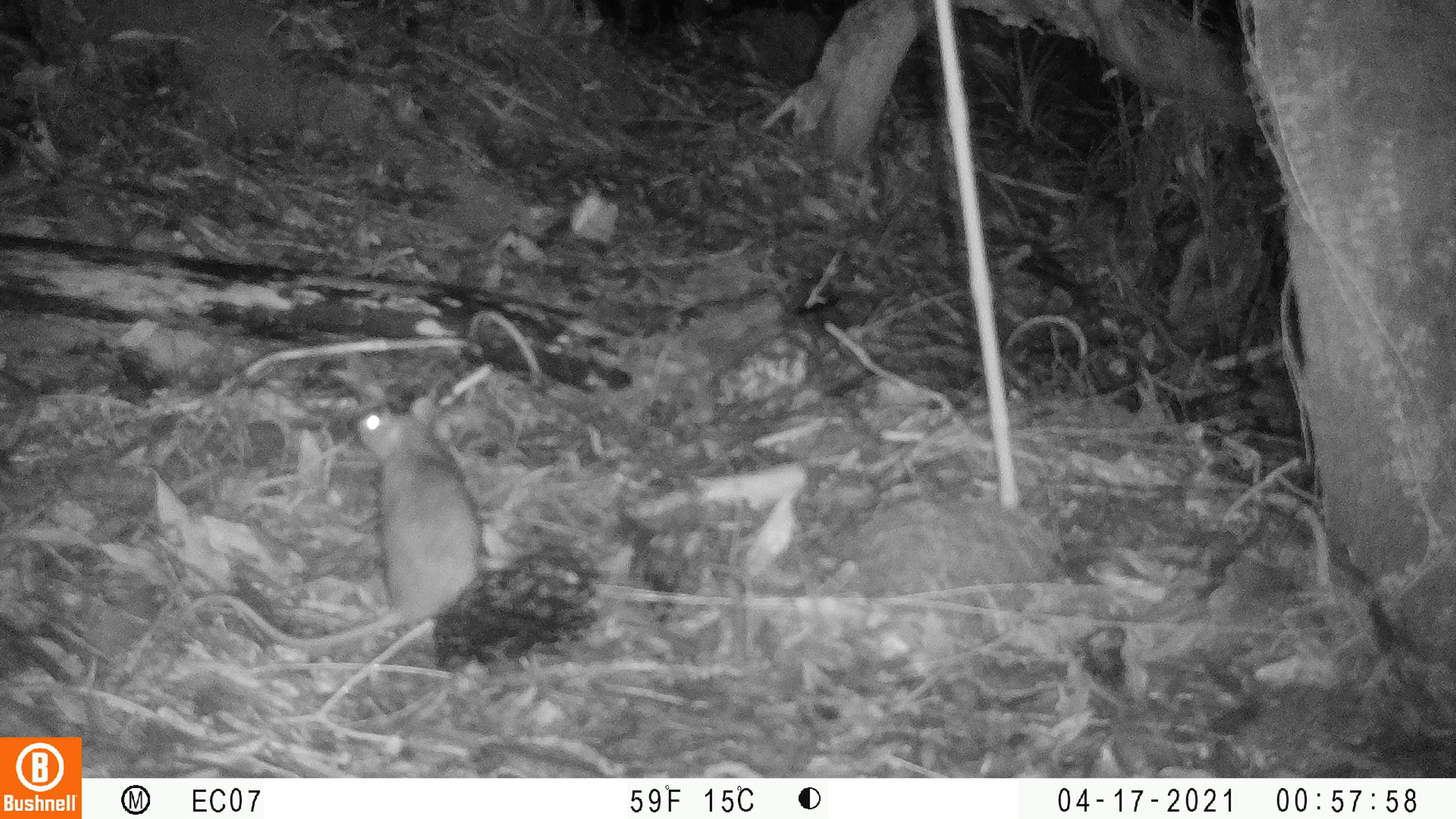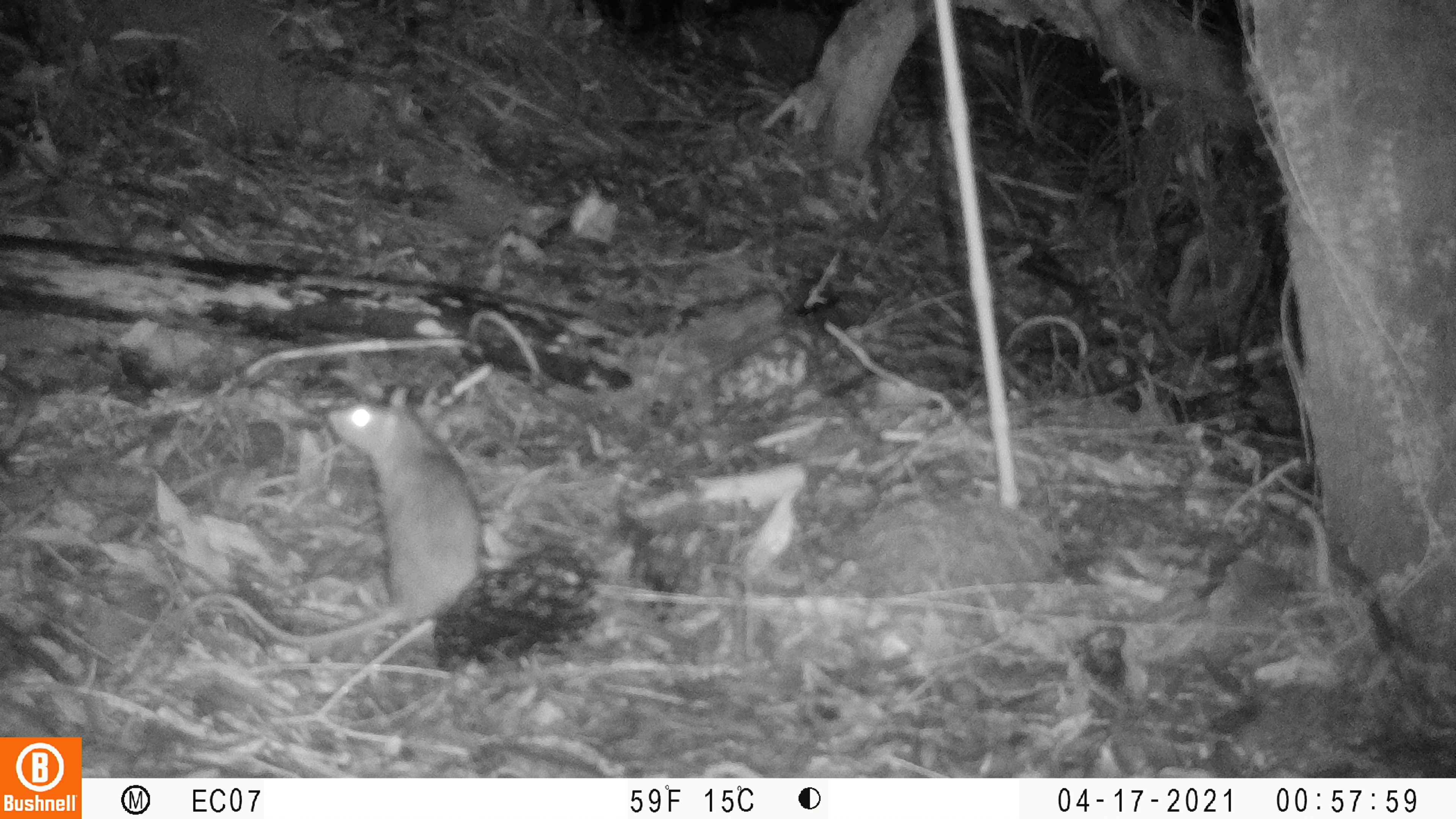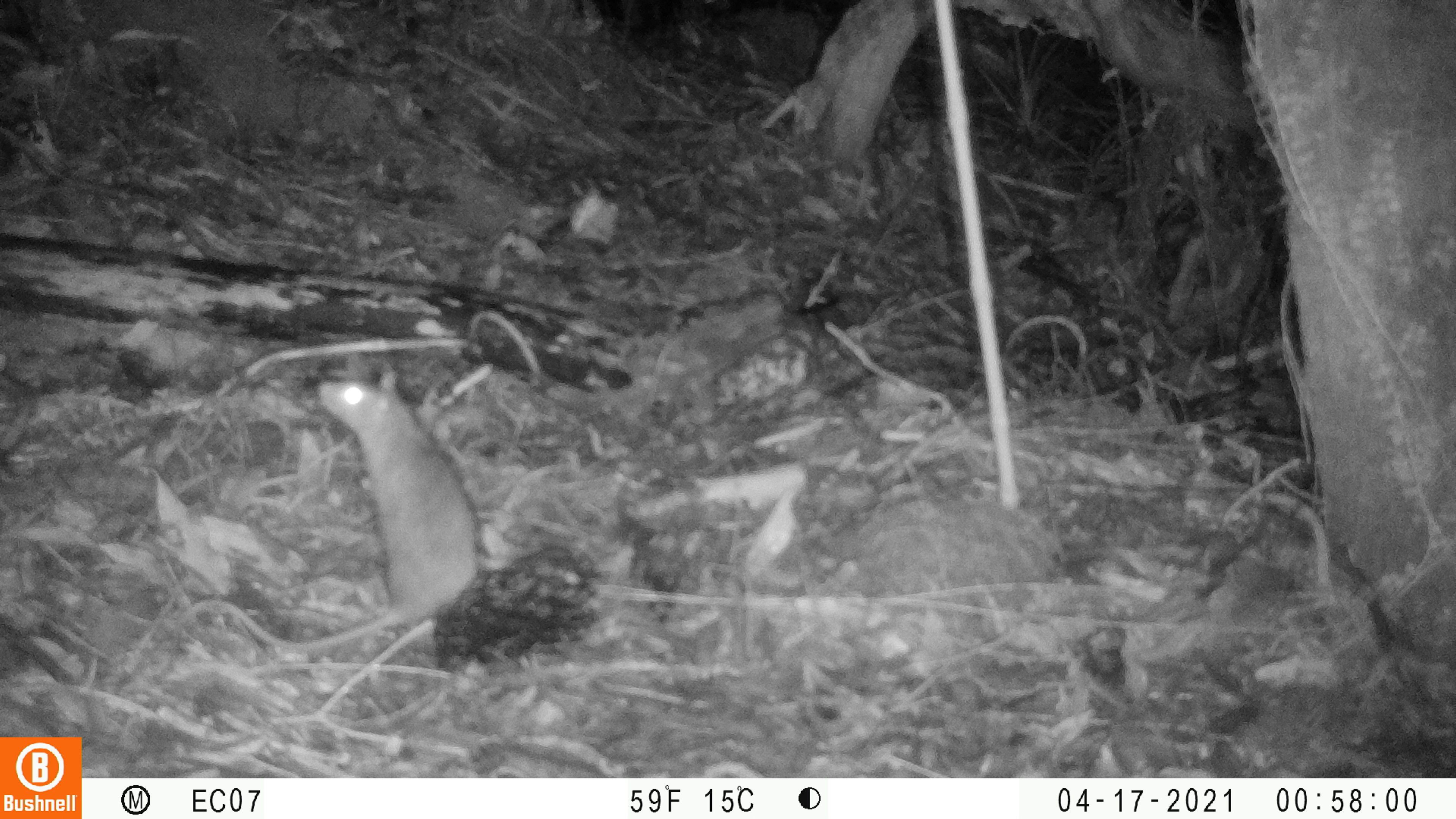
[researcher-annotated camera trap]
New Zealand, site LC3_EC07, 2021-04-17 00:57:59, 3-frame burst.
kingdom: Animalia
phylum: Chordata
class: Mammalia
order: Rodentia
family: Muridae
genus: Rattus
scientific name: Rattus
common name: rat